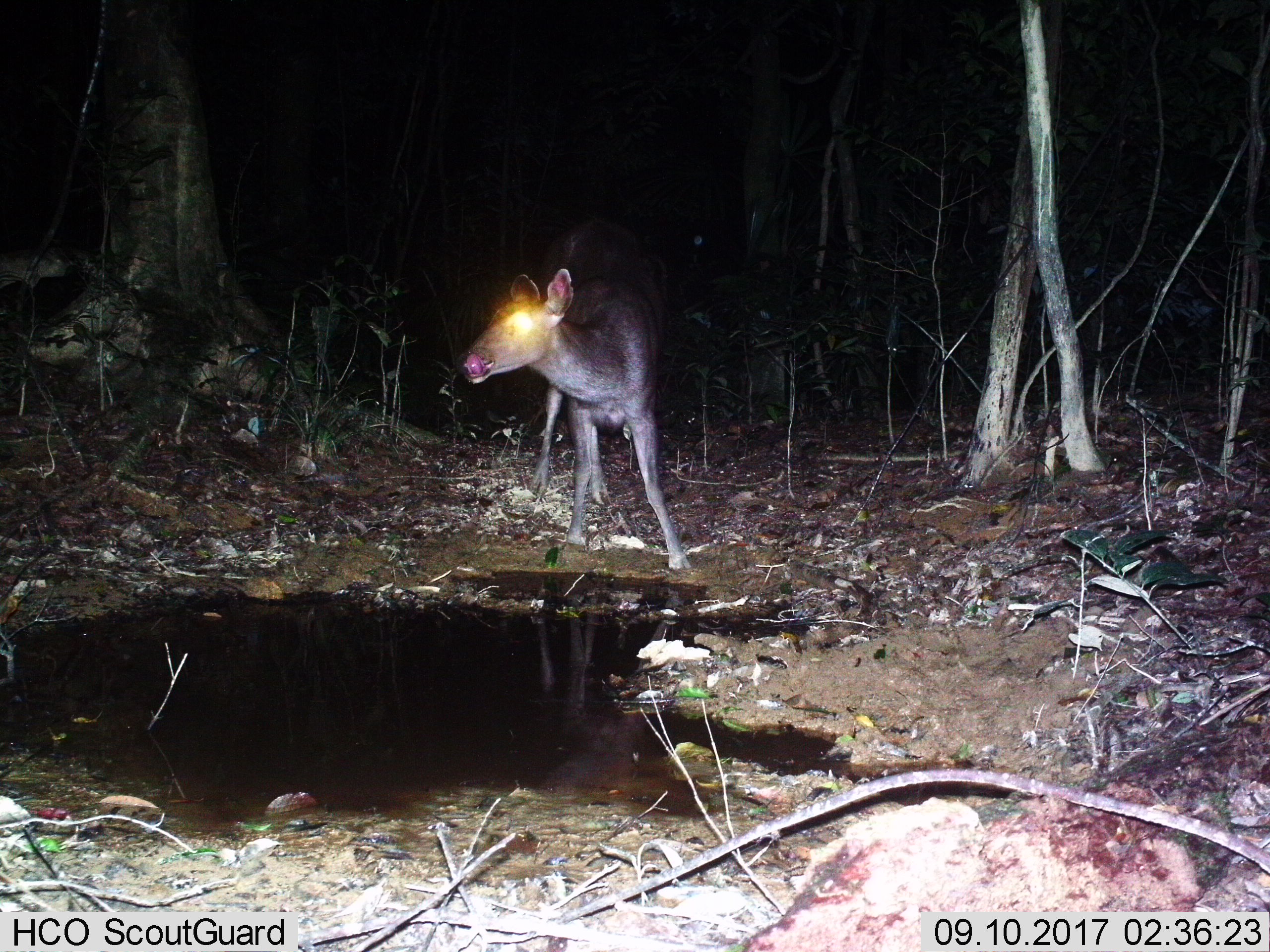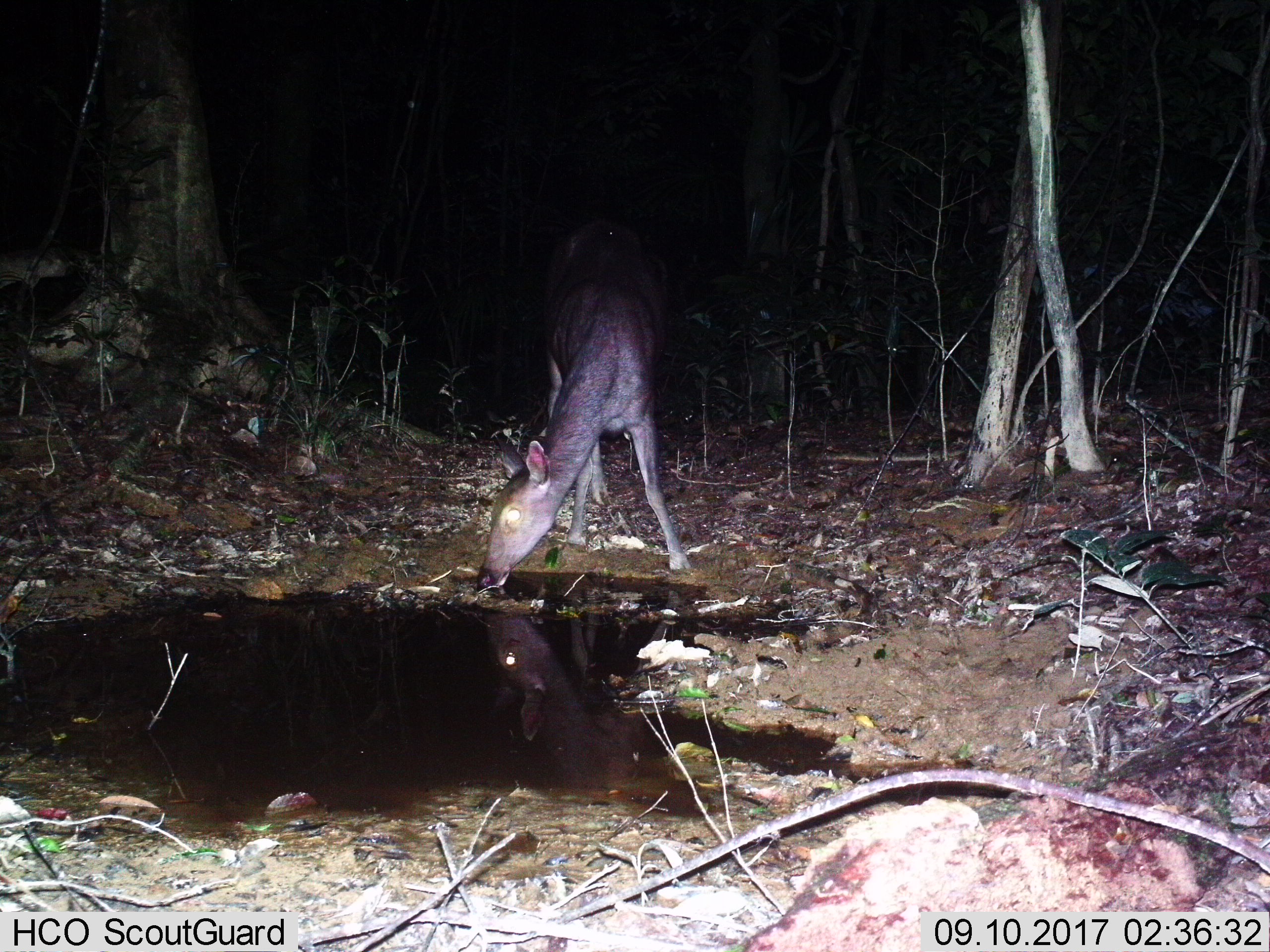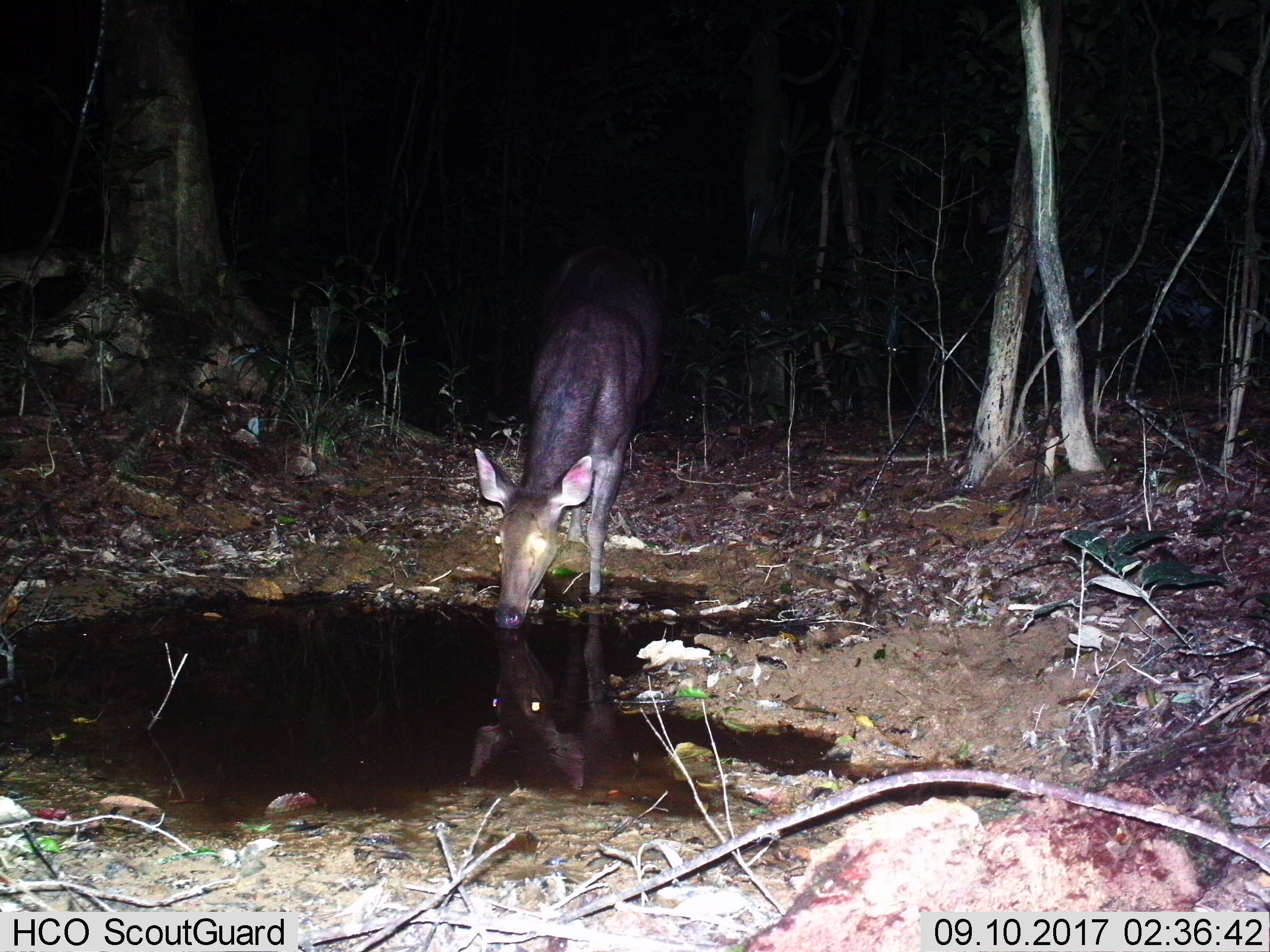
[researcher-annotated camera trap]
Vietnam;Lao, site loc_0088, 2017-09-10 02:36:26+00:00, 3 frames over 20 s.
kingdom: Animalia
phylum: Chordata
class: Mammalia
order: Artiodactyla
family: Cervidae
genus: Rusa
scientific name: Rusa unicolor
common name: sambar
Sambar (Rusa unicolor). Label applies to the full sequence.